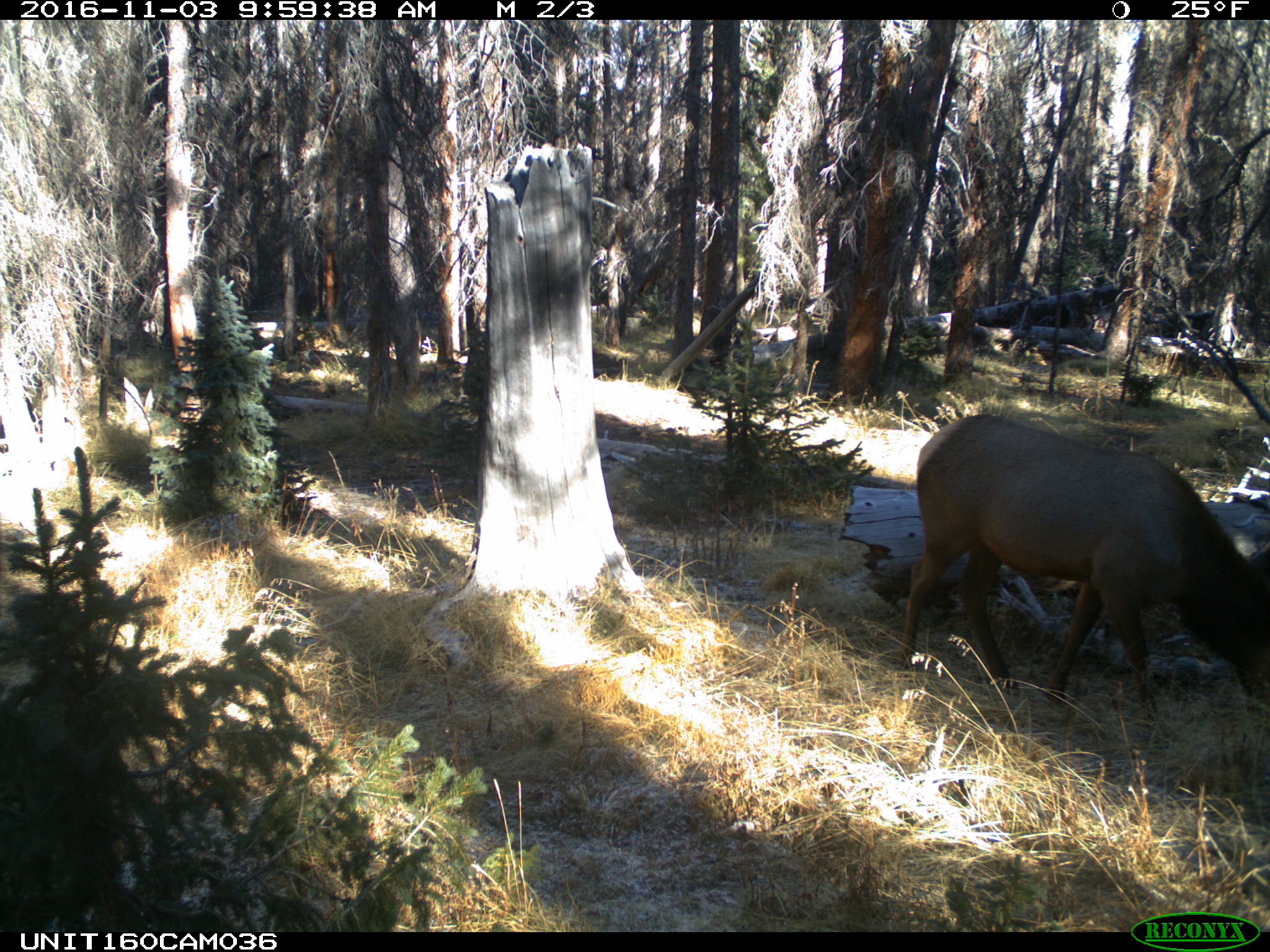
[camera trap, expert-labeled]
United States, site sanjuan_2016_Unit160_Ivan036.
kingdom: Animalia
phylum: Chordata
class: Mammalia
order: Artiodactyla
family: Cervidae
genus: Cervus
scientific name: Cervus elaphus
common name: red deer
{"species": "Cervus elaphus (red deer)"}